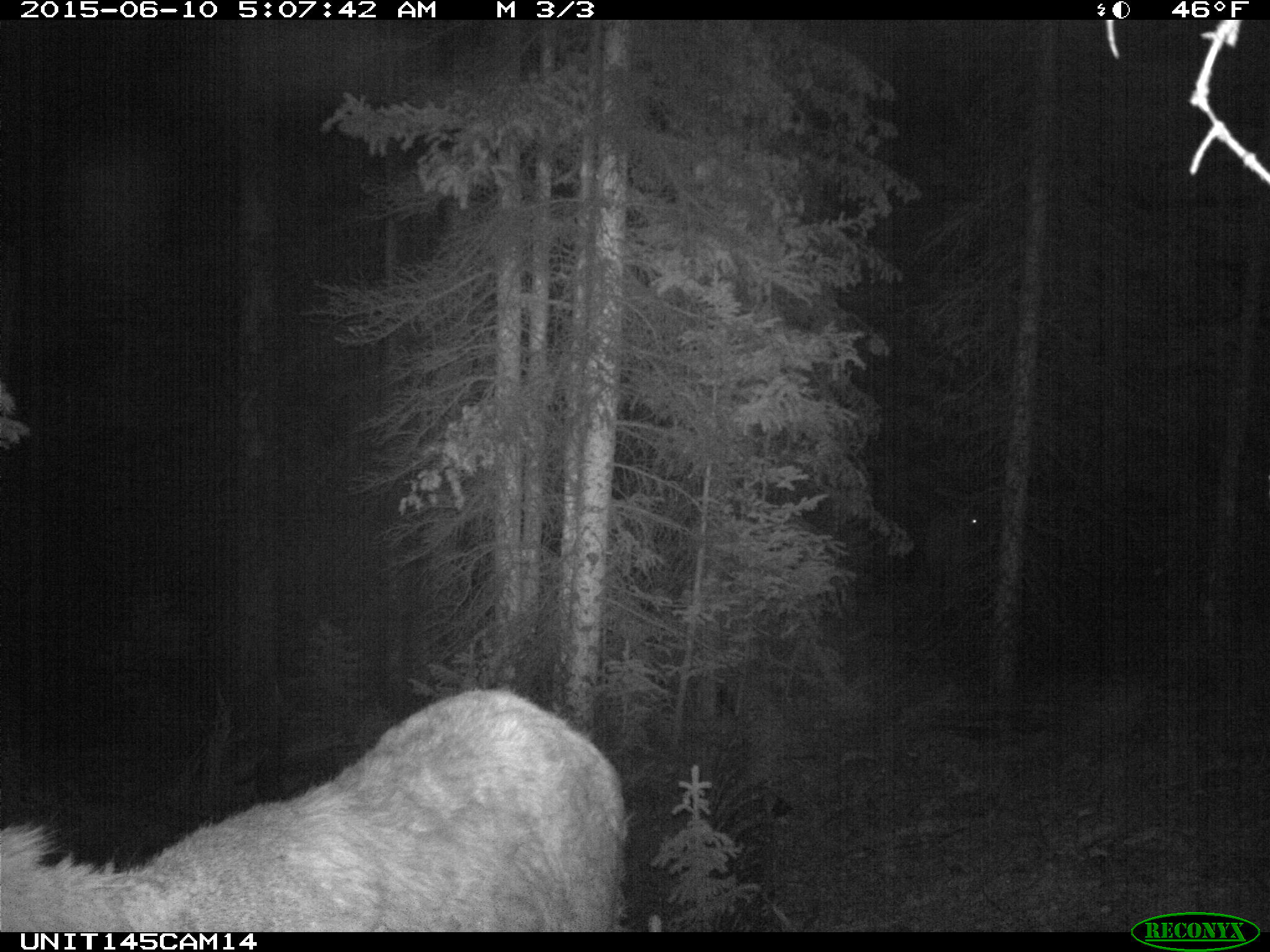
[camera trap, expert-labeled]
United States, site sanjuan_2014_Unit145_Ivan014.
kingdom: Animalia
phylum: Chordata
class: Mammalia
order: Artiodactyla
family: Cervidae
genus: Cervus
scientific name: Cervus elaphus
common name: red deer